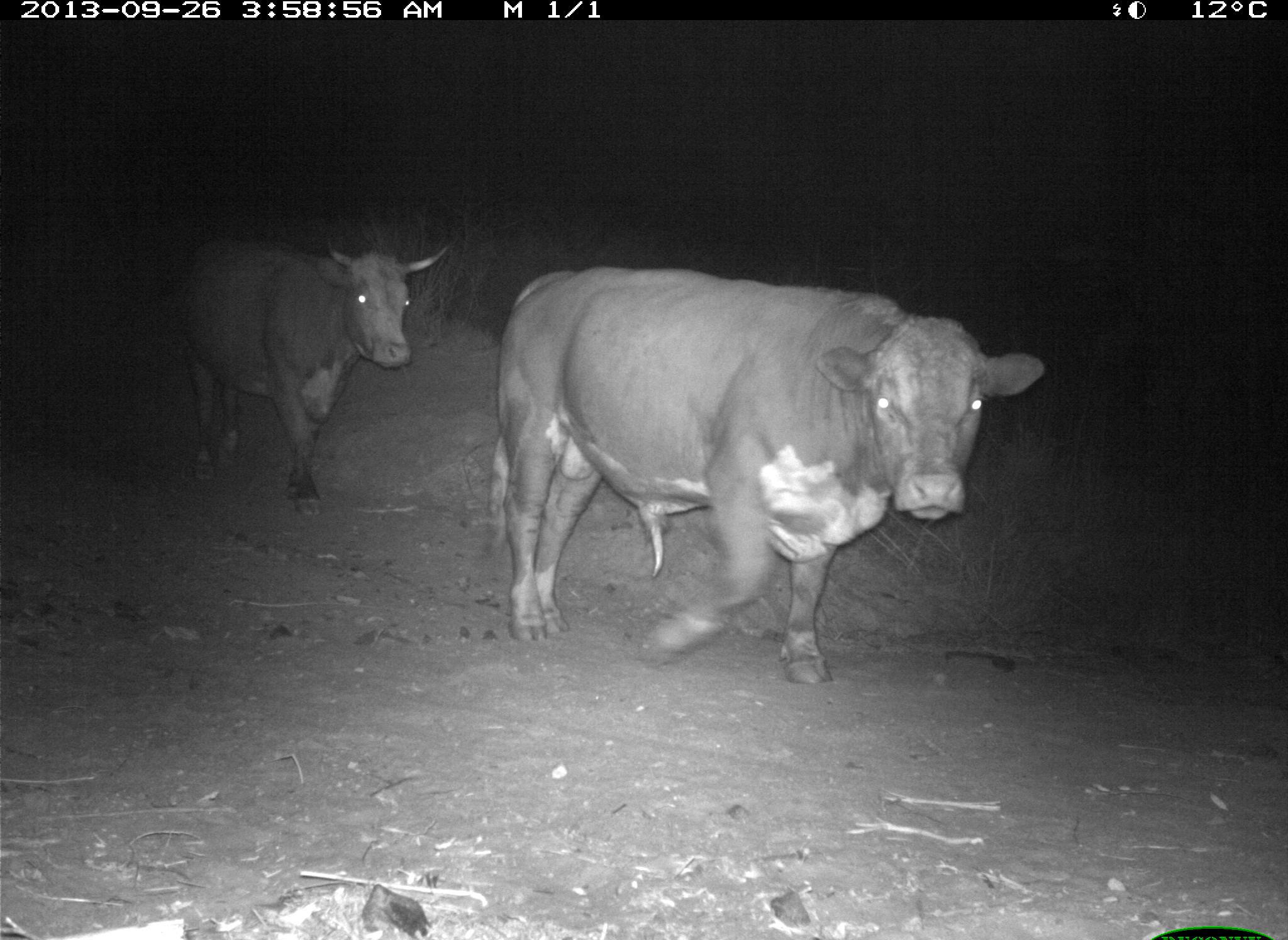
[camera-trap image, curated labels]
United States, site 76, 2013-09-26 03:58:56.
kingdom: Animalia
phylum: Chordata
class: Mammalia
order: Artiodactyla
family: Bovidae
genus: Bos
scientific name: Bos taurus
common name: cow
Cow (Bos taurus).